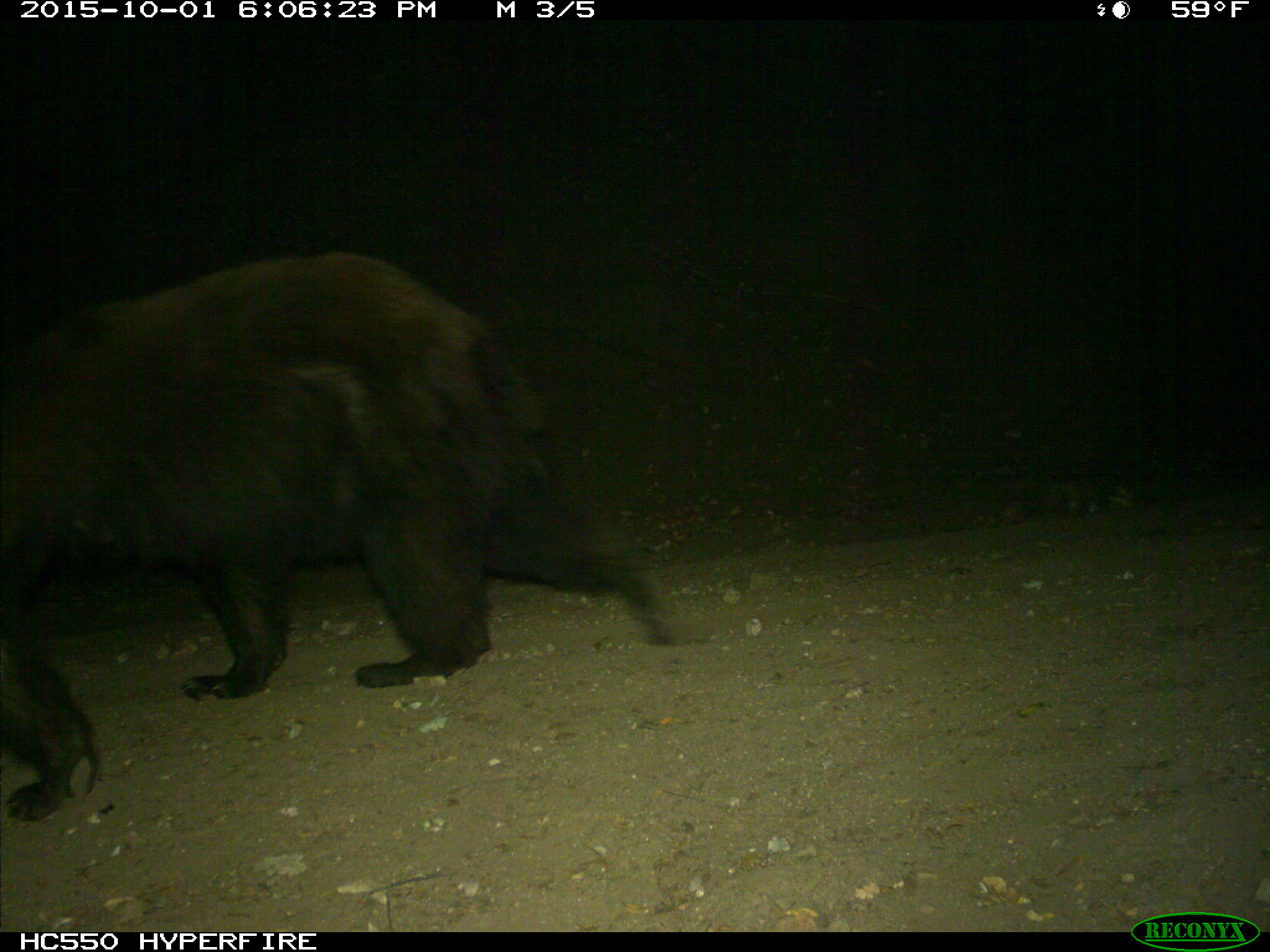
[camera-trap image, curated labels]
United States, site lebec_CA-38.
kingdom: Animalia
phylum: Chordata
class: Mammalia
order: Carnivora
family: Ursidae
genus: Ursus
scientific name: Ursus americanus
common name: american black bear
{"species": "Ursus americanus (american black bear)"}